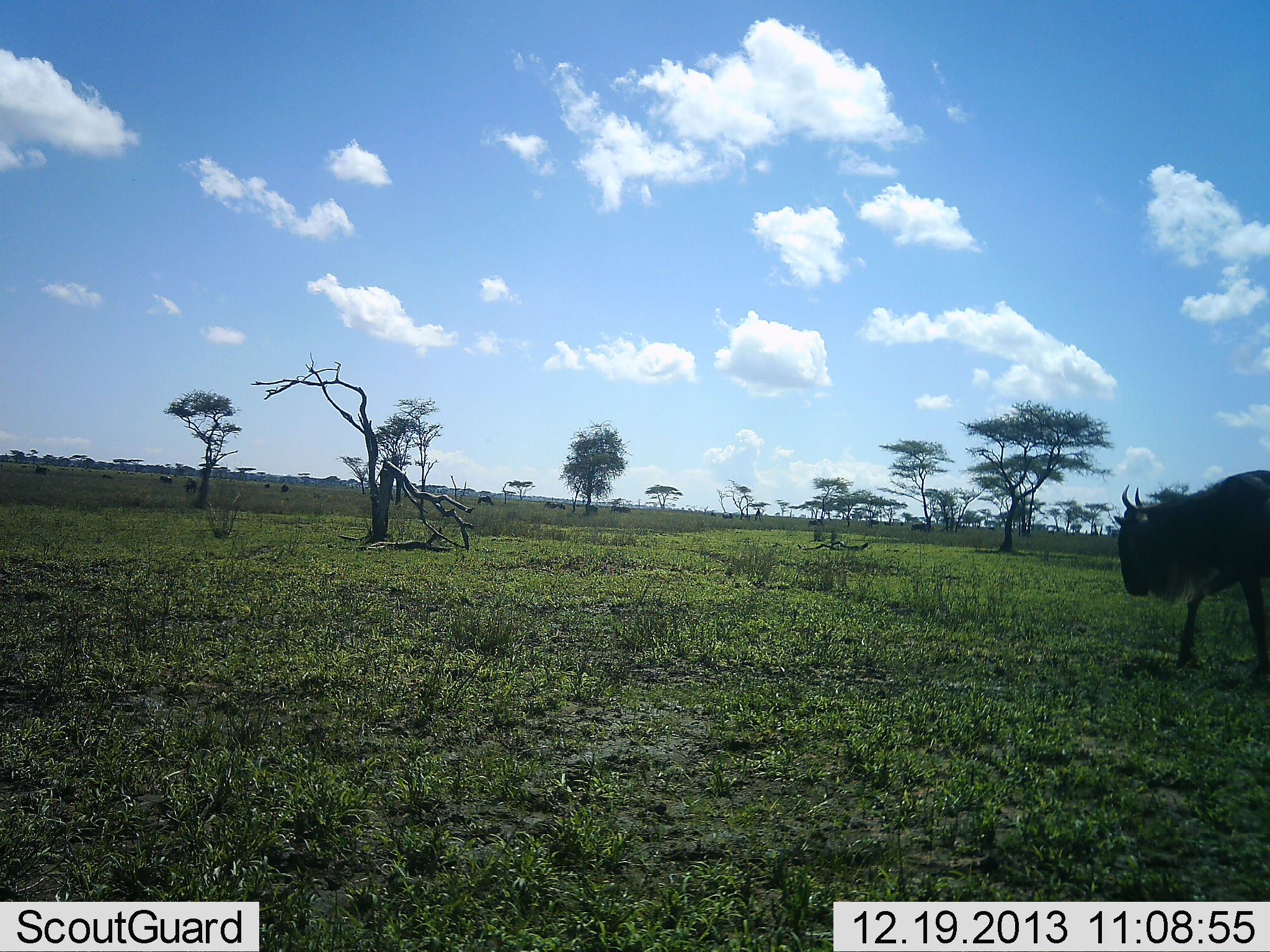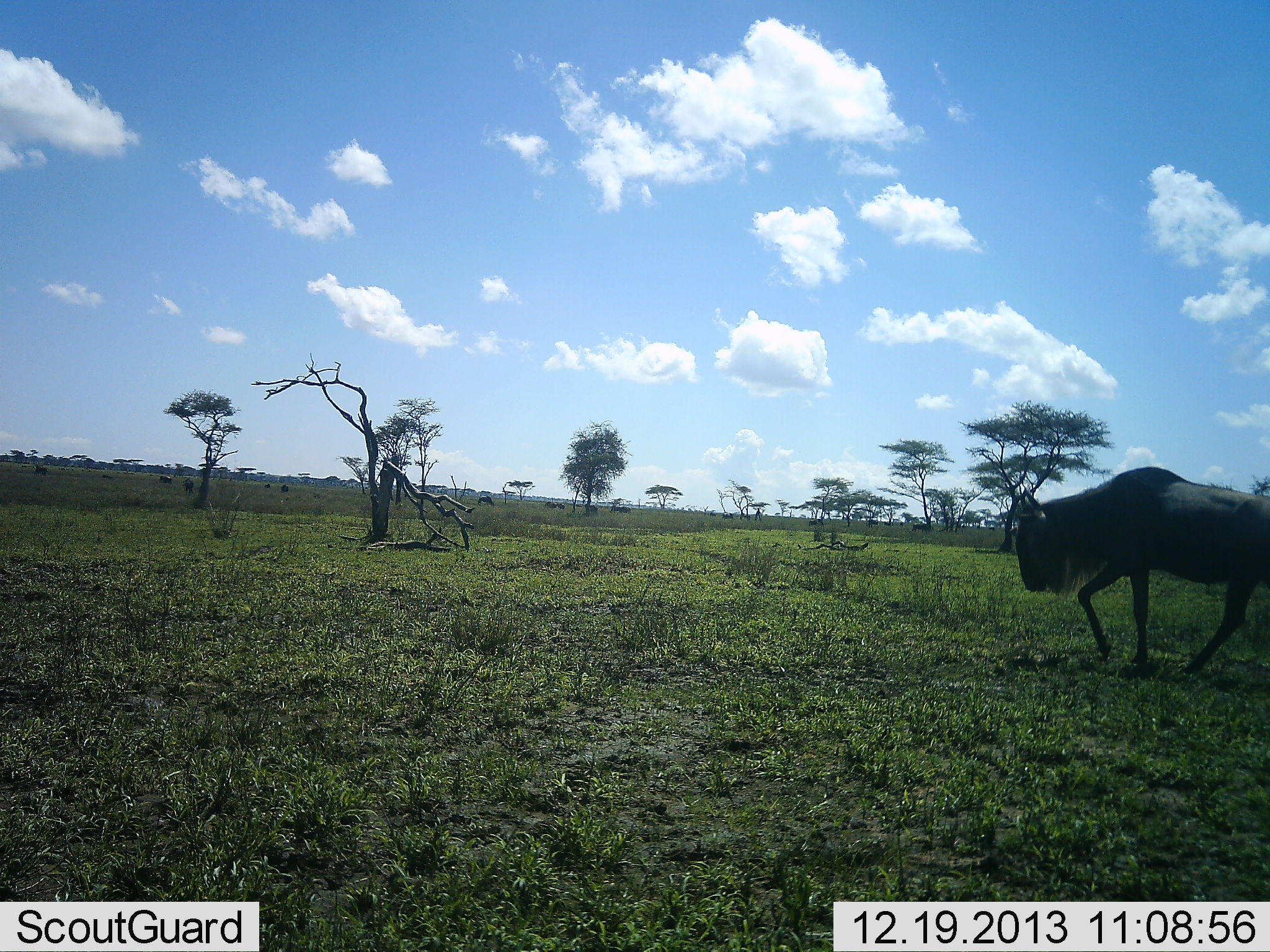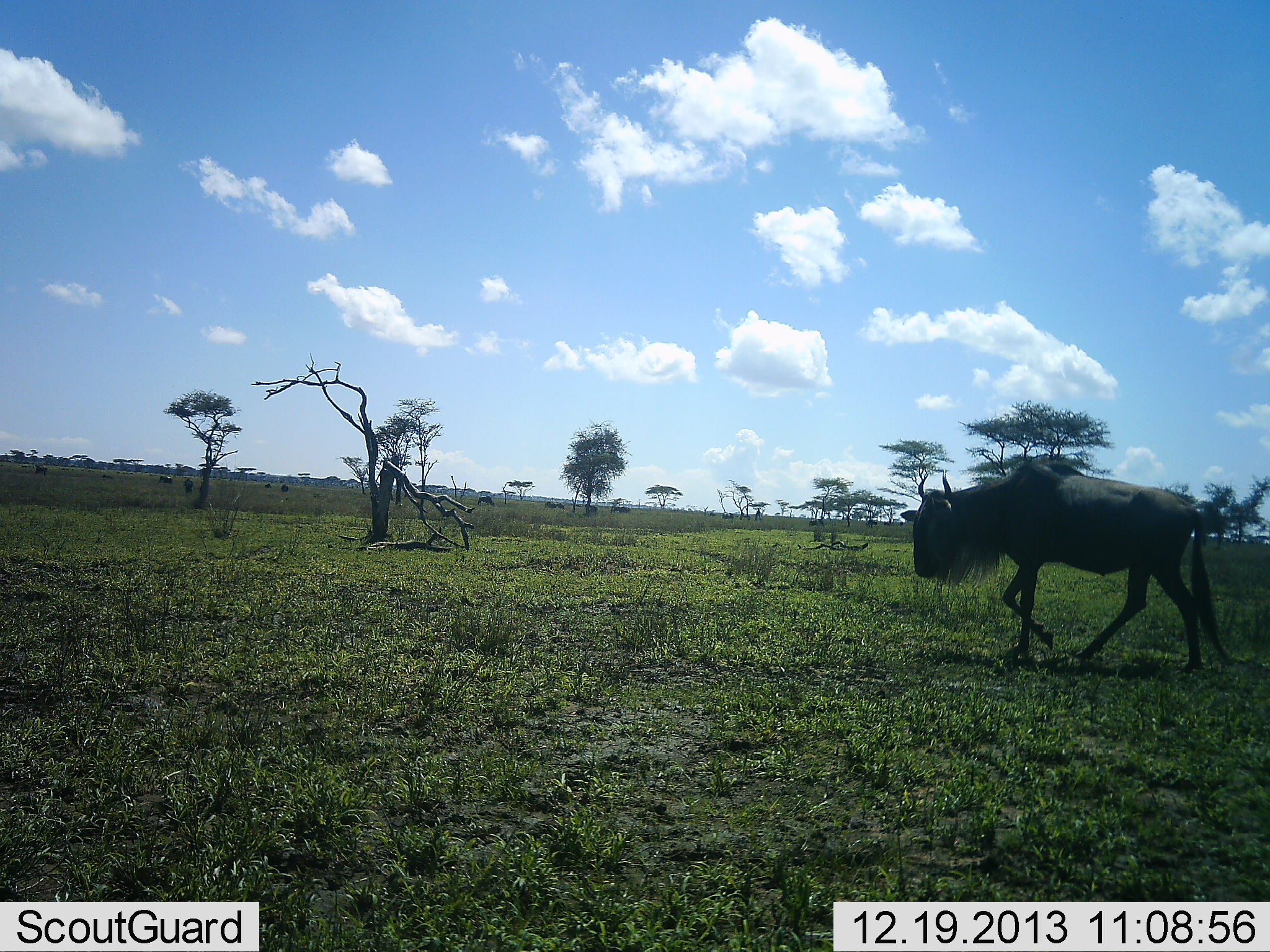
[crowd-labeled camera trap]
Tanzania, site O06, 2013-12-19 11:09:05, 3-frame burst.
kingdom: Animalia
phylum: Chordata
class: Mammalia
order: Artiodactyla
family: Bovidae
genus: Connochaetes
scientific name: Connochaetes taurinus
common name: blue wildebeest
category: wildebeest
Wildebeest (blue wildebeest) (Connochaetes taurinus), count 1. Behavior (volunteer vote fractions): standing 20%, resting 0%, moving 100%, interacting 0%. Young present (vote fraction): 10%. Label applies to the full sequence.